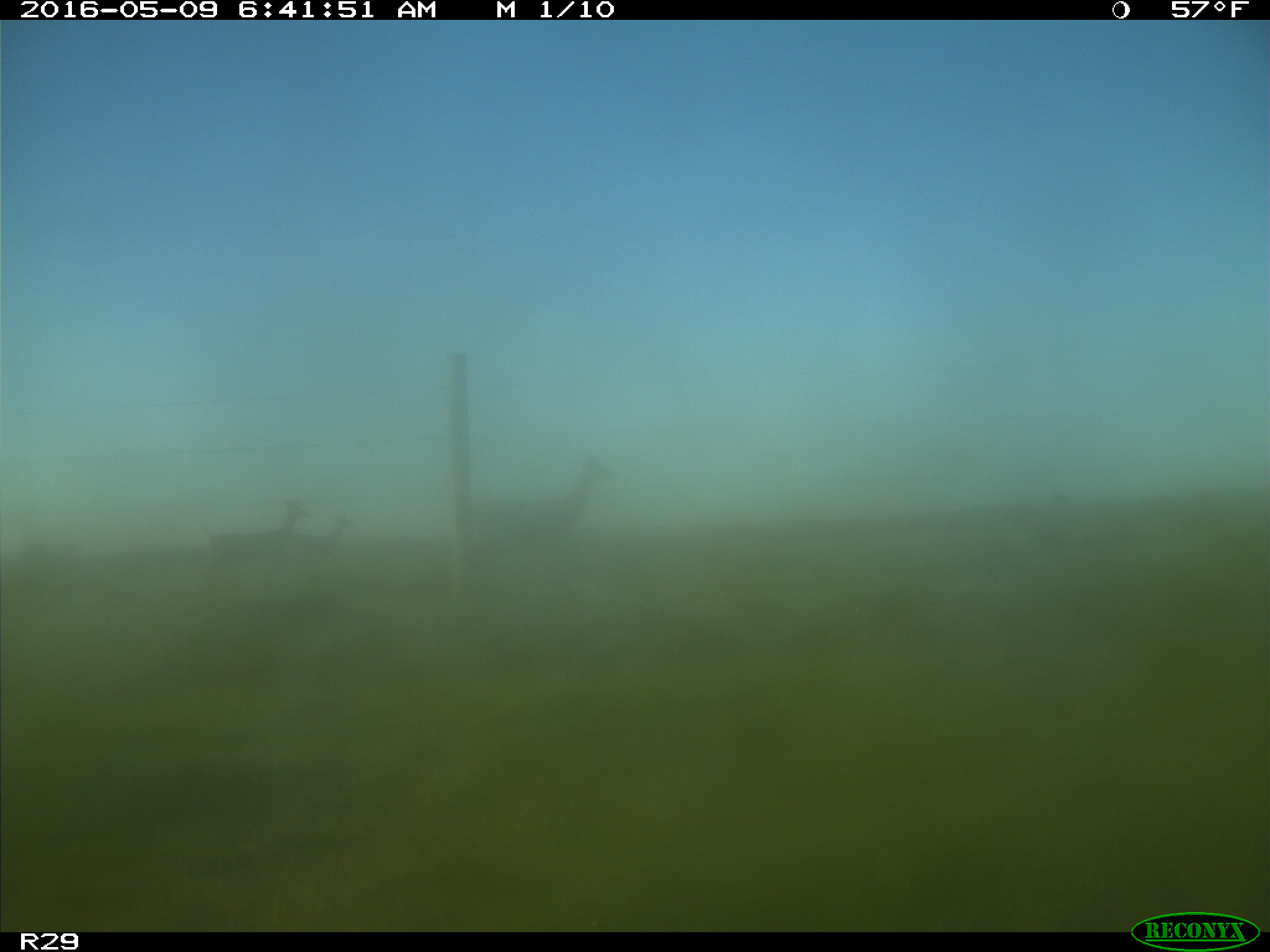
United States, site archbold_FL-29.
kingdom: Animalia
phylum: Chordata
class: Mammalia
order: Artiodactyla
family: Cervidae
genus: Odocoileus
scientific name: Odocoileus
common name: deer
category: unidentified deer